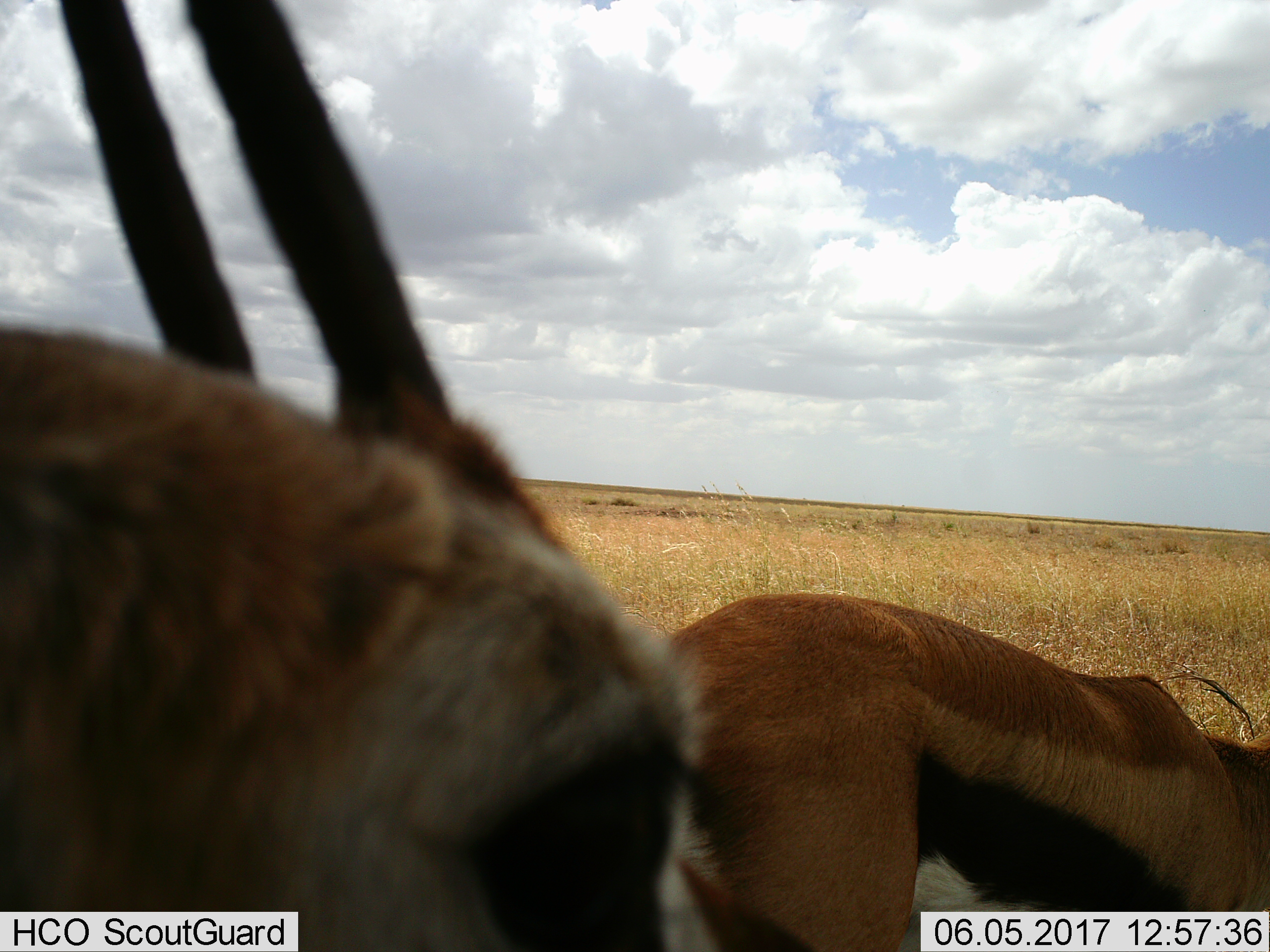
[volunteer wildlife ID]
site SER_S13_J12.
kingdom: Animalia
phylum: Chordata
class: Mammalia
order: Artiodactyla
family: Bovidae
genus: Eudorcas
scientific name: Eudorcas thomsonii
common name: thomson's gazelle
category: gazellethomsons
Gazellethomsons (thomson's gazelle) (Eudorcas thomsonii), count 2. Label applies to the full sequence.